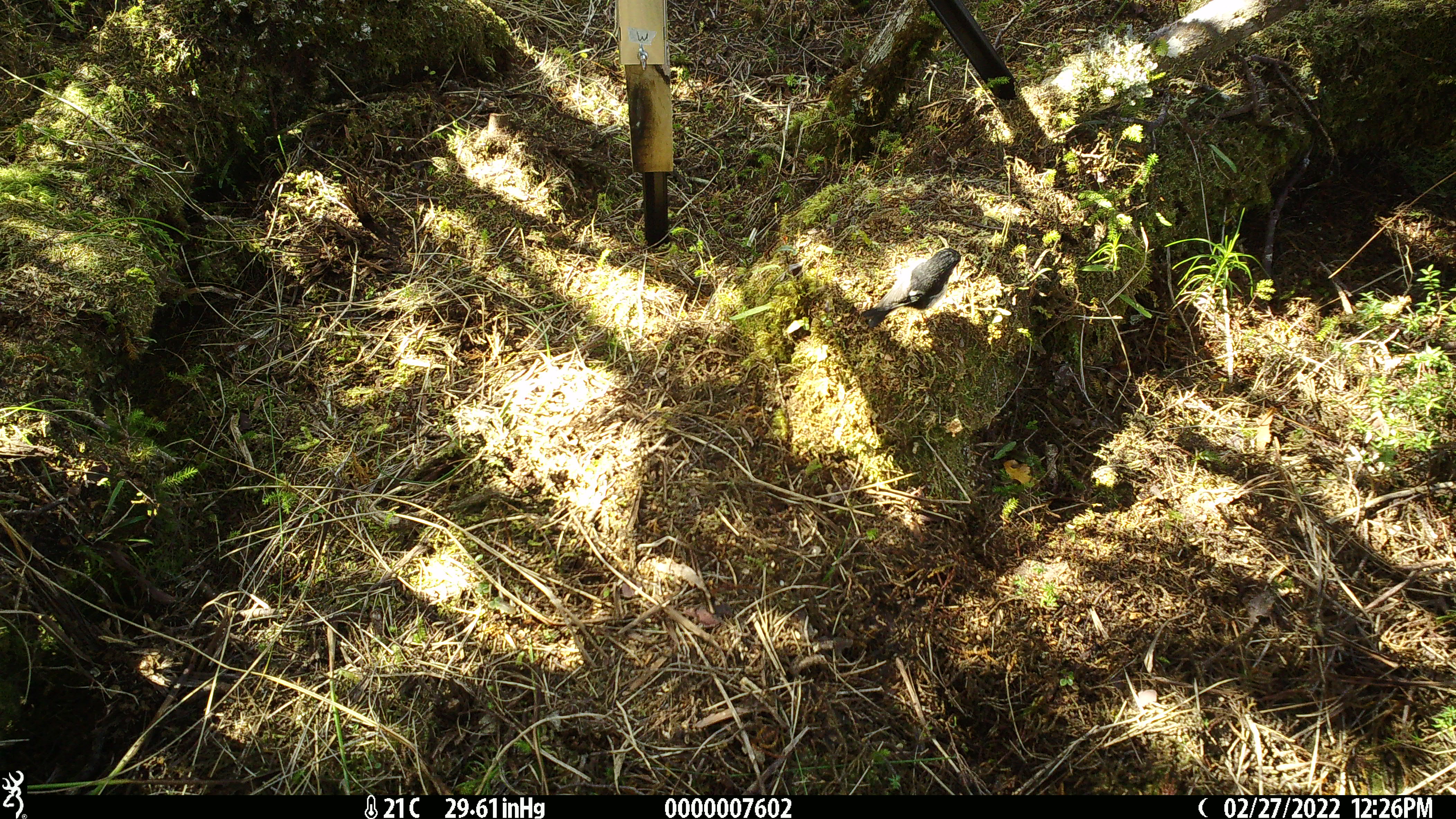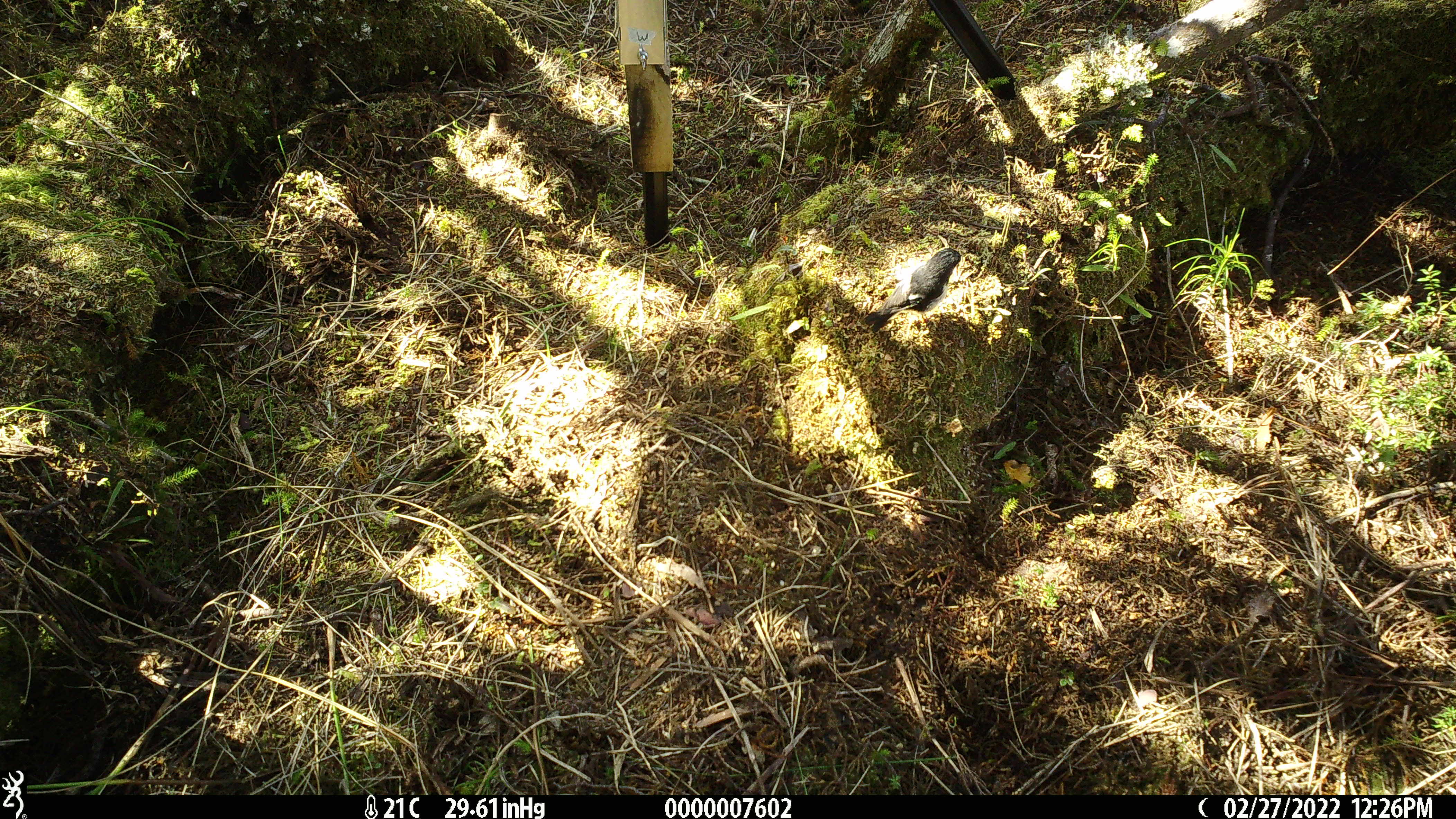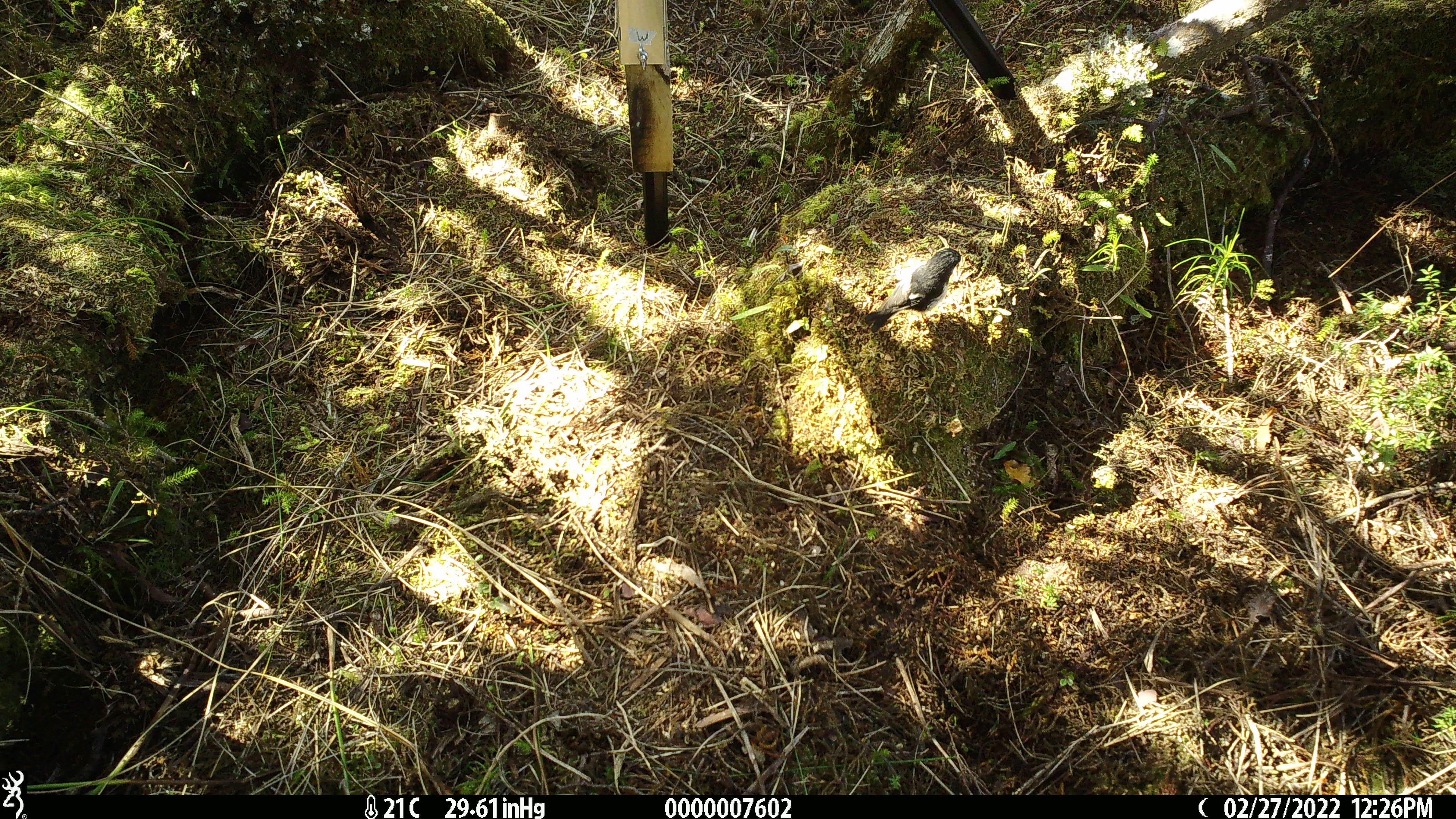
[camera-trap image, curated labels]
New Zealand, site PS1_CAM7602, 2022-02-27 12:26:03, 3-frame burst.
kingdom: Animalia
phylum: Chordata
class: Aves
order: Passeriformes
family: Petroicidae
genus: Petroica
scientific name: Petroica macrocephala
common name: tomtit